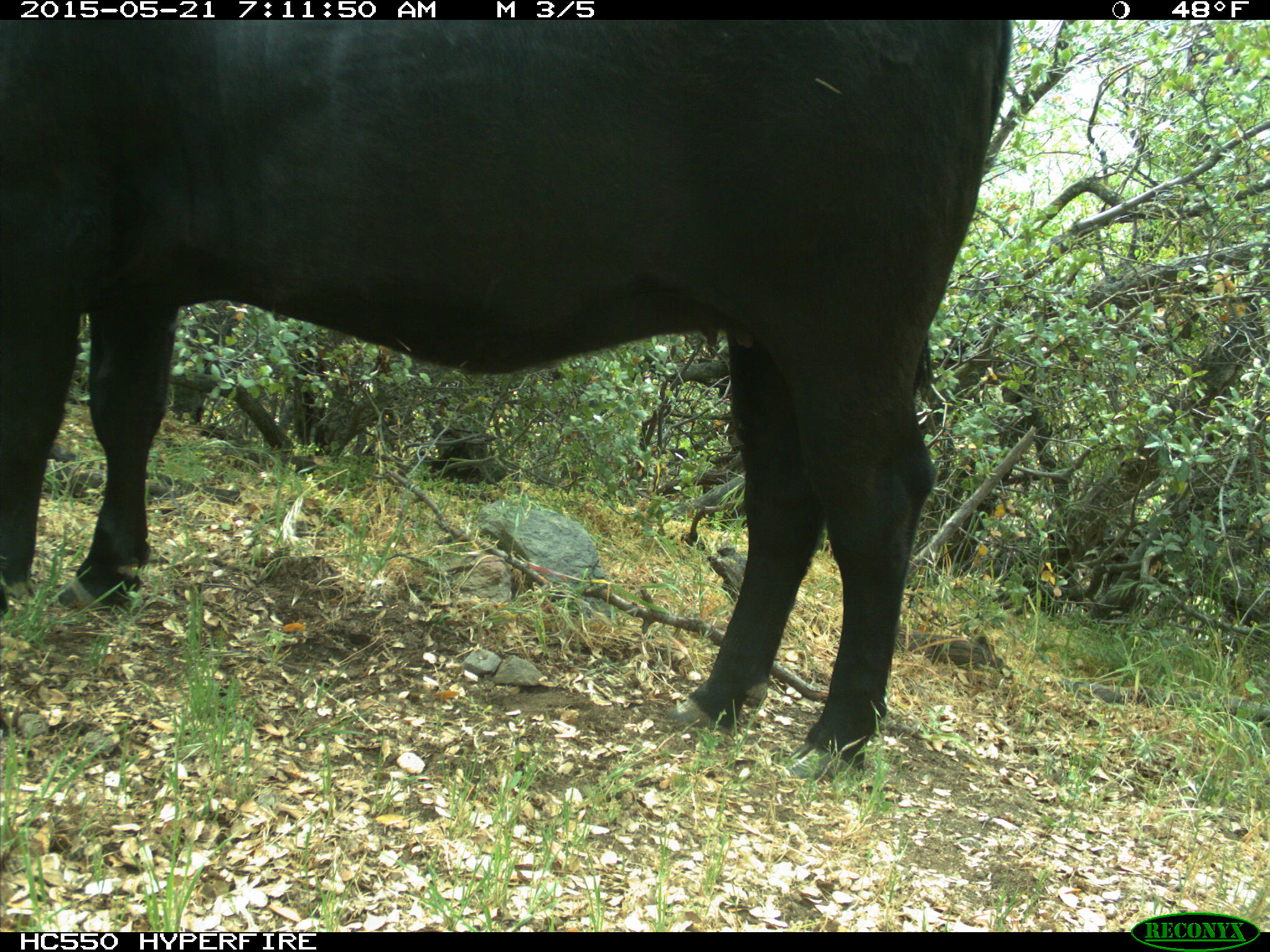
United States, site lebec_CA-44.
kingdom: Animalia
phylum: Chordata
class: Mammalia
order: Artiodactyla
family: Bovidae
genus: Bos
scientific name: Bos taurus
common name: domestic cow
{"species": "Bos taurus (domestic cow)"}